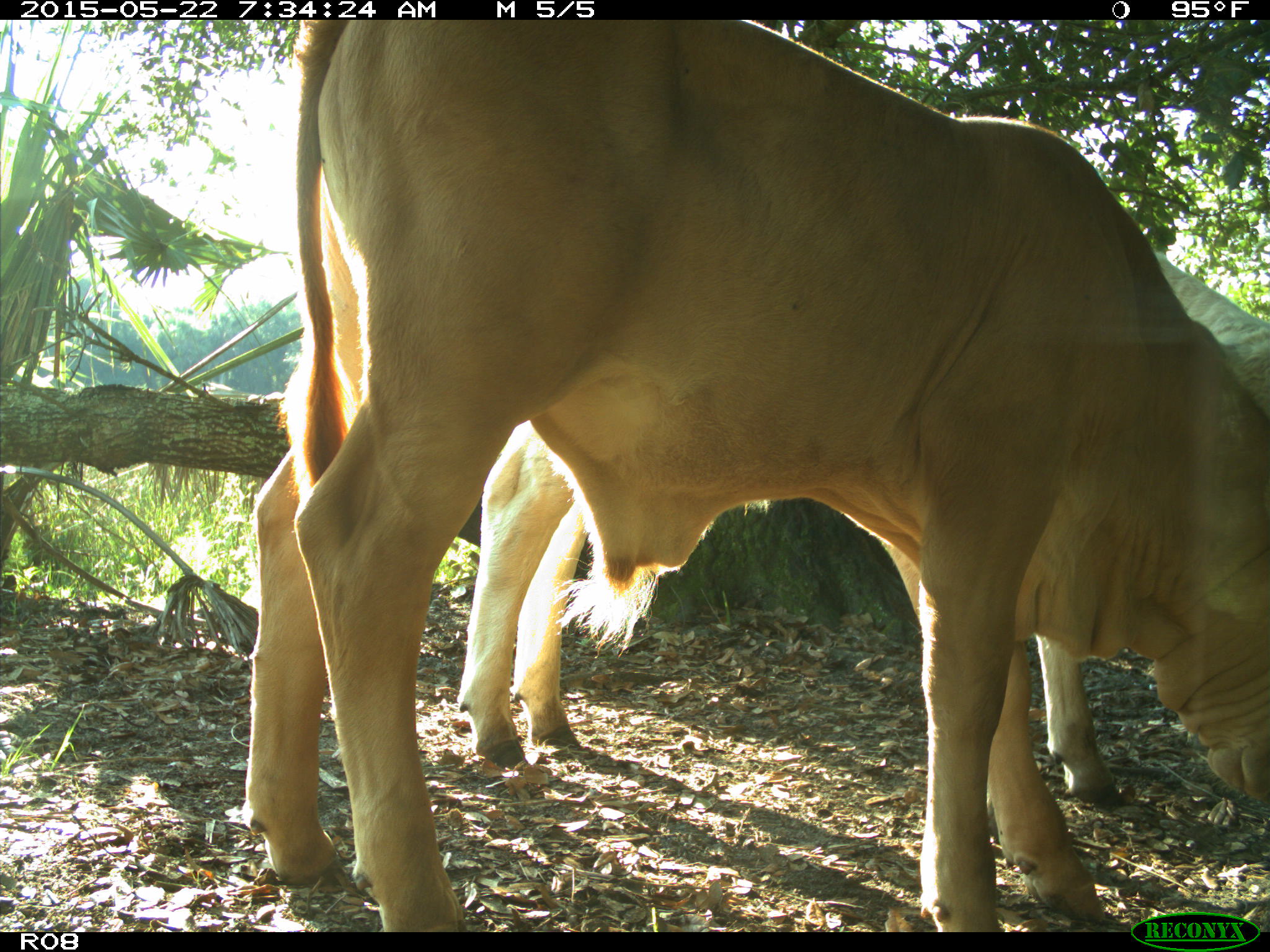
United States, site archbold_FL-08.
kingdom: Animalia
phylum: Chordata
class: Mammalia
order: Artiodactyla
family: Bovidae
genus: Bos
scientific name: Bos taurus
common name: domestic cow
Bos taurus (domestic cow).